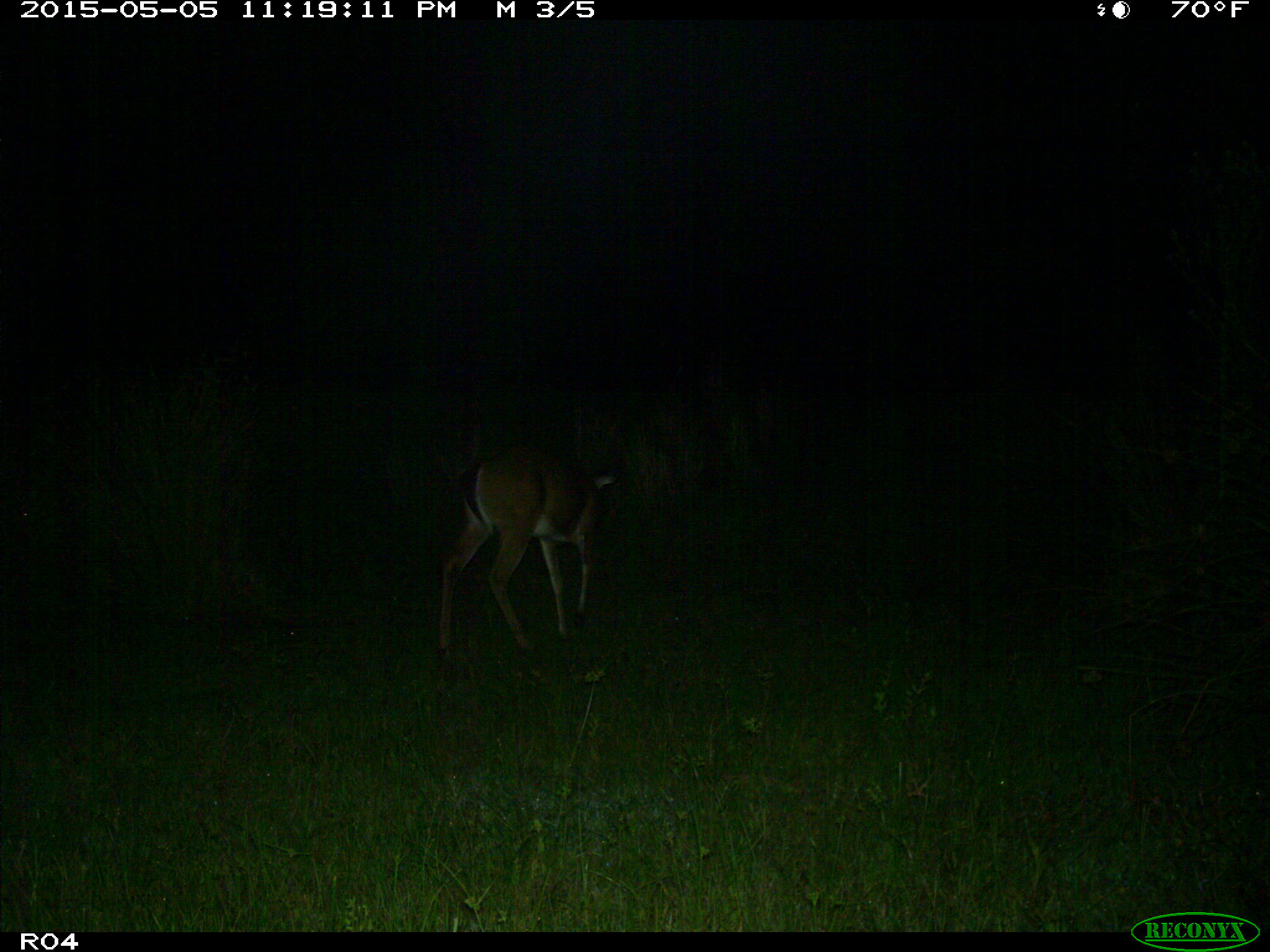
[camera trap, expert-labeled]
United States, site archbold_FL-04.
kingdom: Animalia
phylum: Chordata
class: Mammalia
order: Artiodactyla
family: Cervidae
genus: Odocoileus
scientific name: Odocoileus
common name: deer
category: unidentified deer